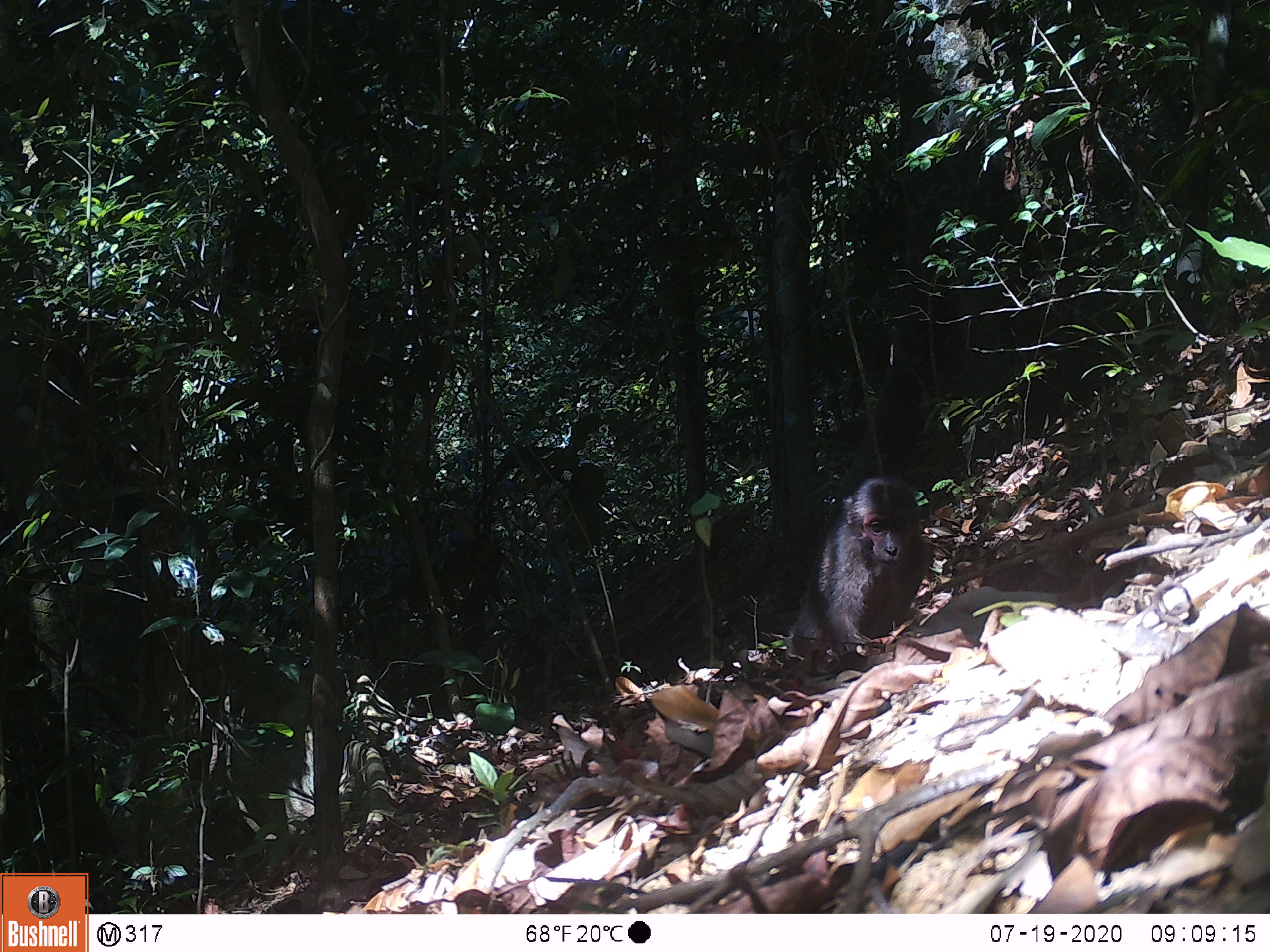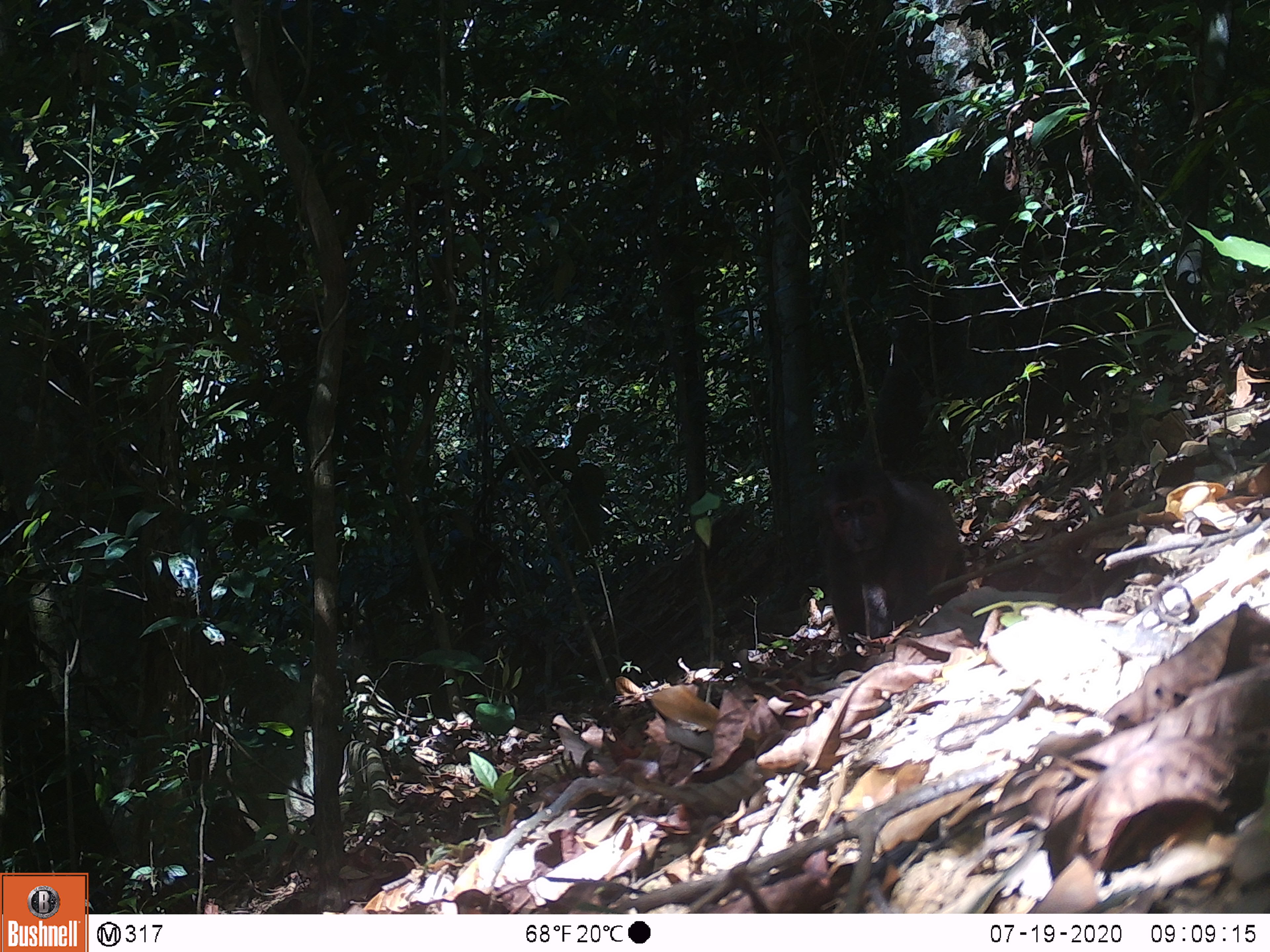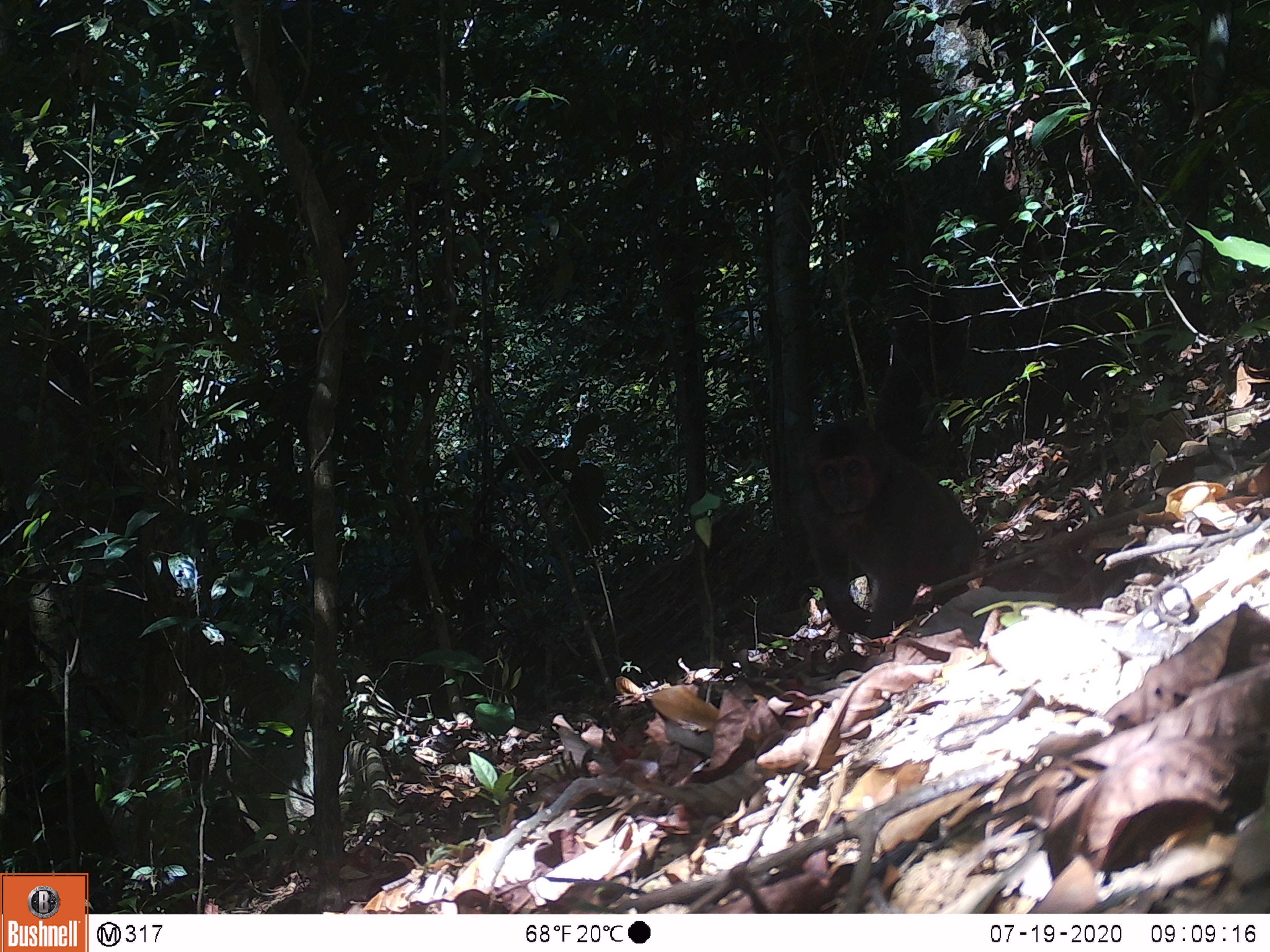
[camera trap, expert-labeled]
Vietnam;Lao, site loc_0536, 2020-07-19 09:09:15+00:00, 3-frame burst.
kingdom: Animalia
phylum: Chordata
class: Mammalia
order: Primates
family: Cercopithecidae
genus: Macaca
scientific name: Macaca arctoides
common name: stump-tailed macaque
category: stump tailed macaque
Stump tailed macaque (stump-tailed macaque) (Macaca arctoides). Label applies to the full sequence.